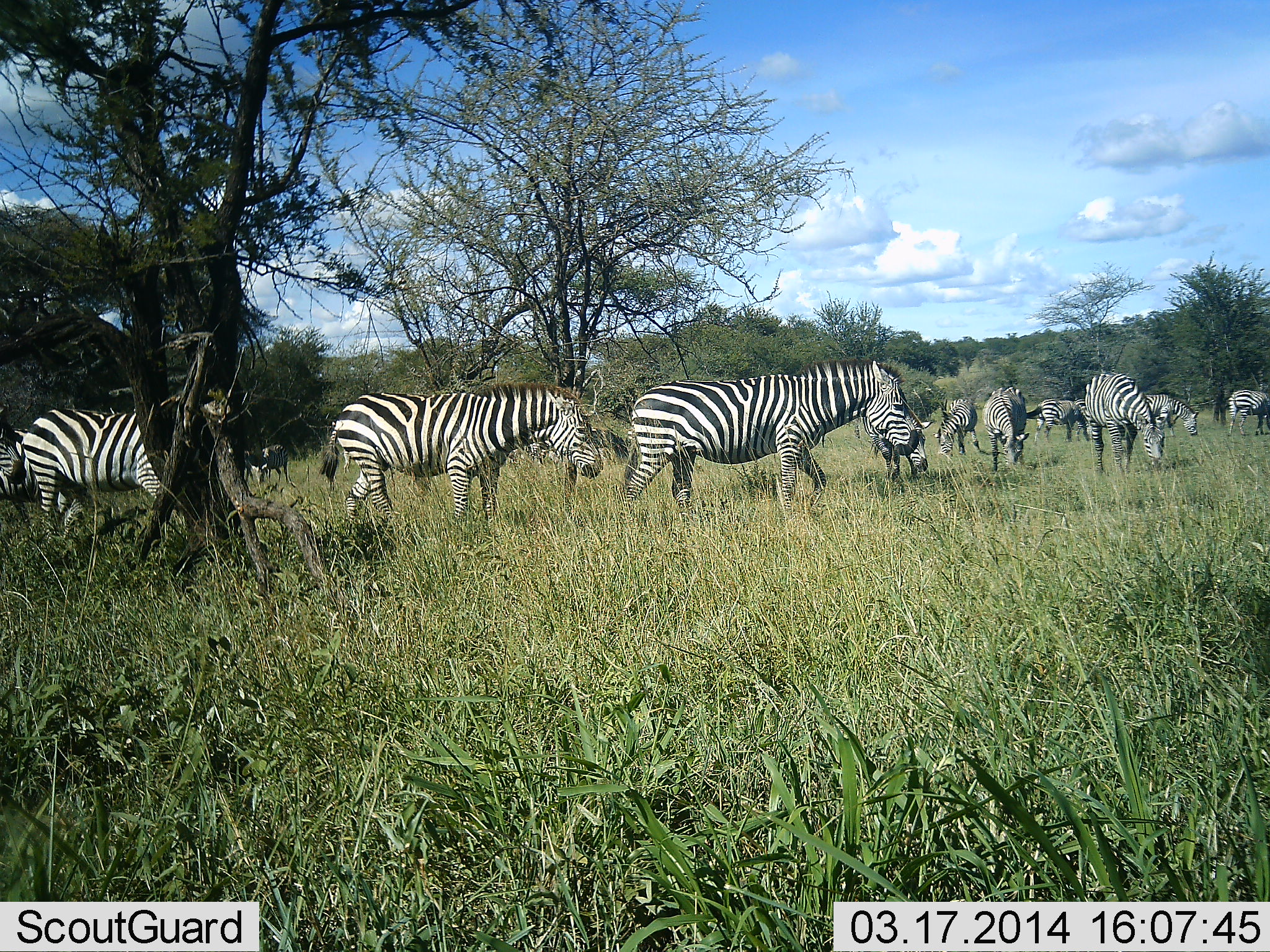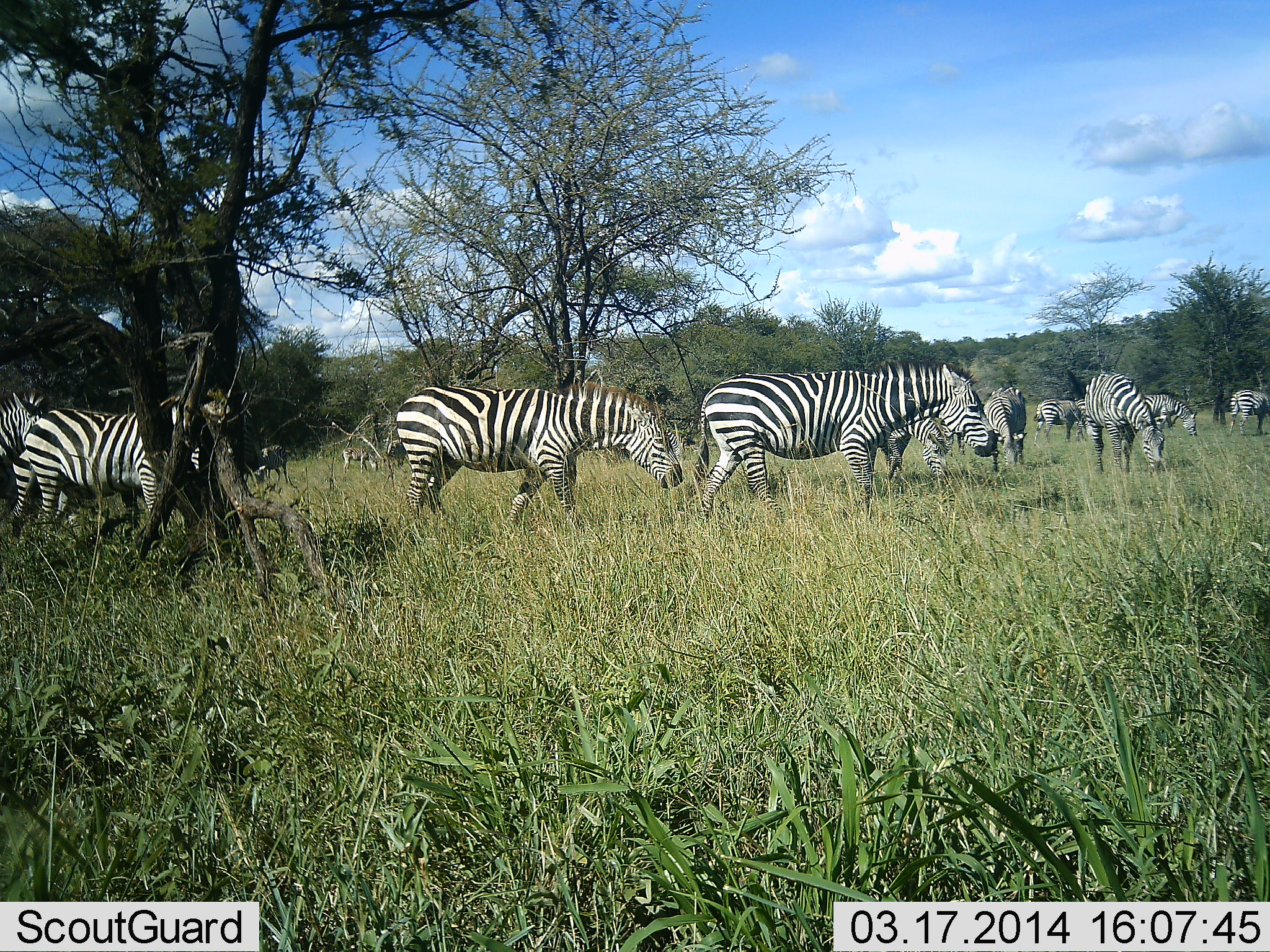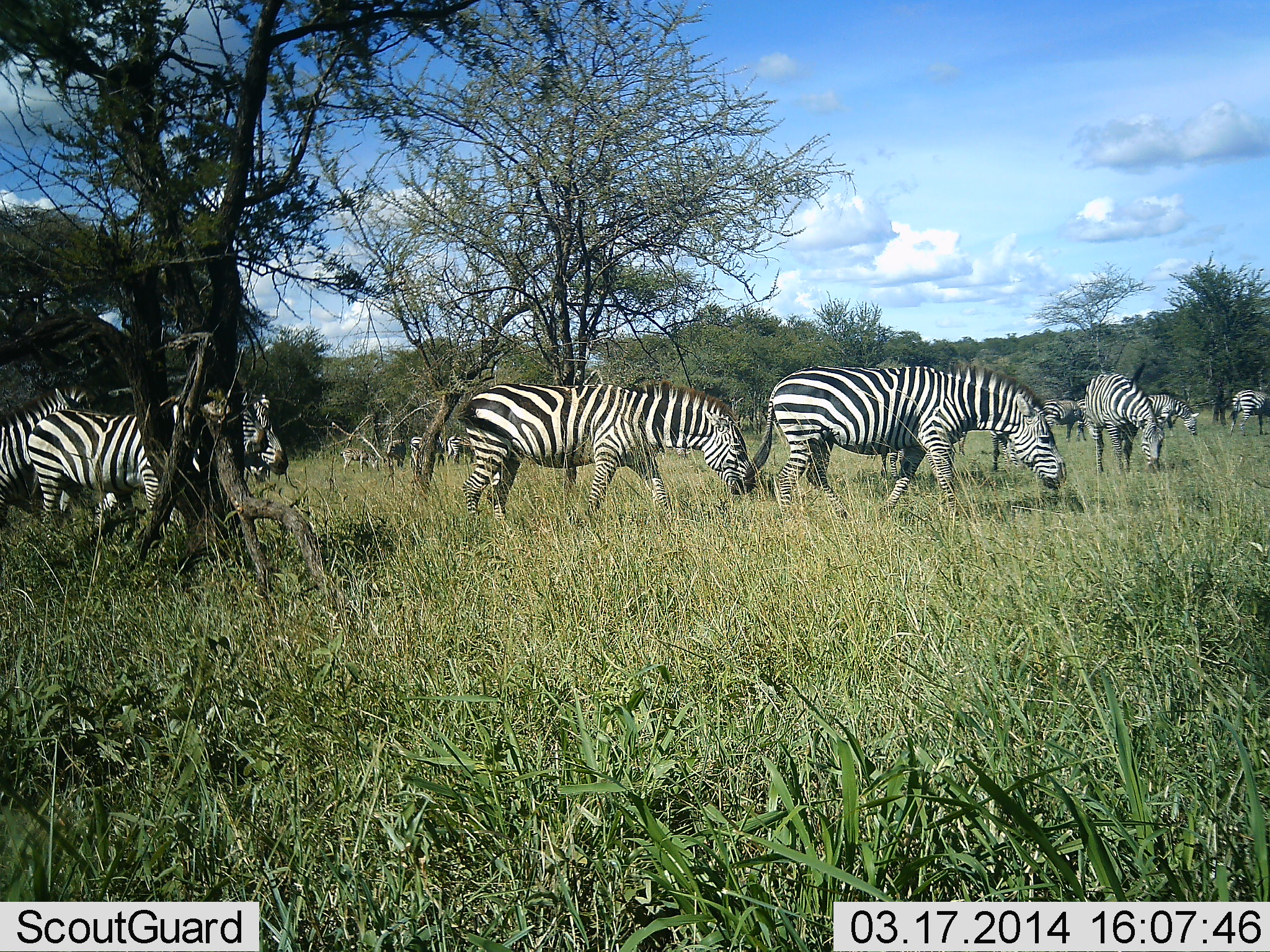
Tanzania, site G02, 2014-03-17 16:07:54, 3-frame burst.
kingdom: Animalia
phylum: Chordata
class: Mammalia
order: Perissodactyla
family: Equidae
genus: Equus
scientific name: Equus quagga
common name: plains zebra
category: zebra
Zebra (plains zebra) (Equus quagga), count 11-50. Behavior (volunteer vote fractions): standing 30%, resting 0%, moving 80%, interacting 0%. Young present (vote fraction): 0%. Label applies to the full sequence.